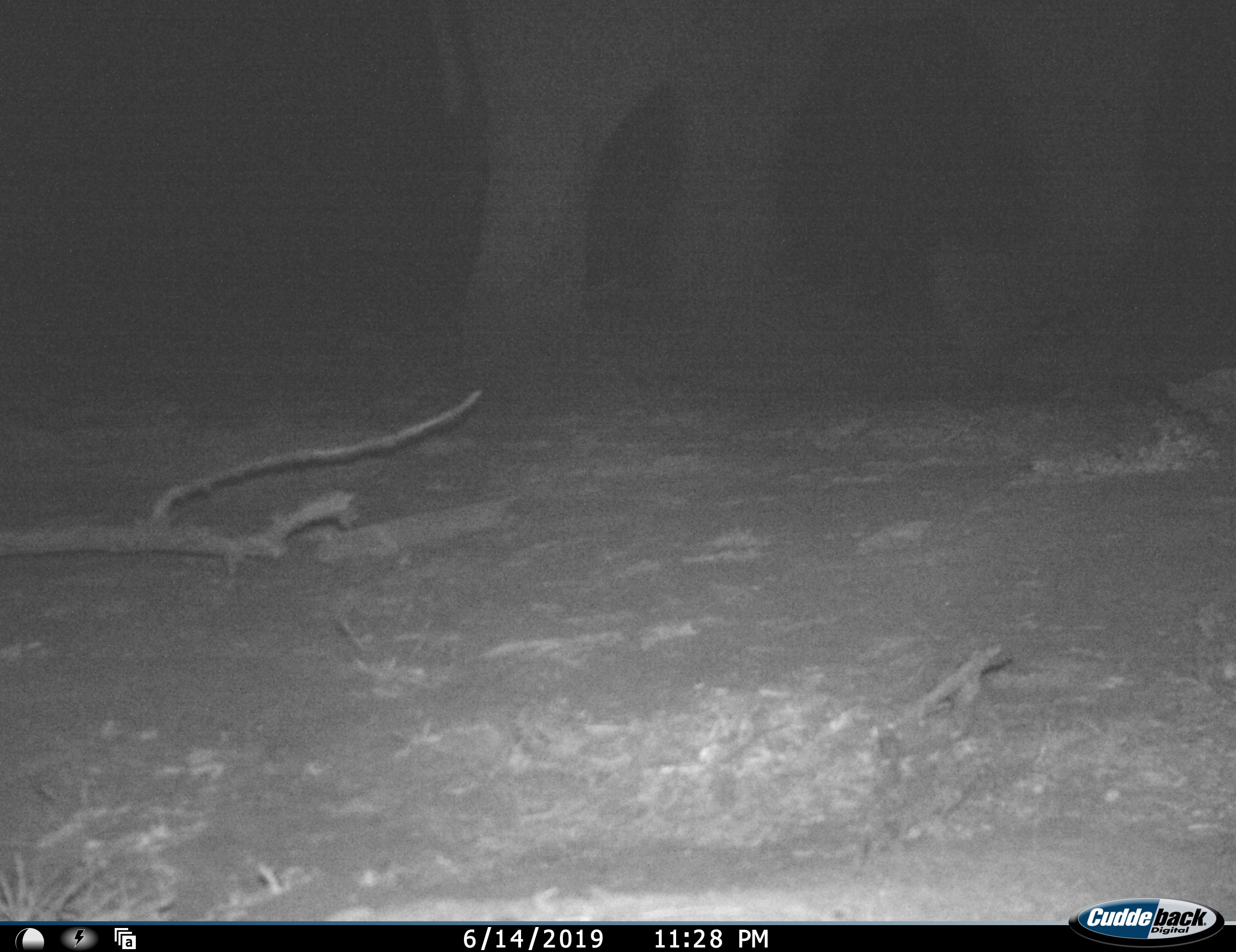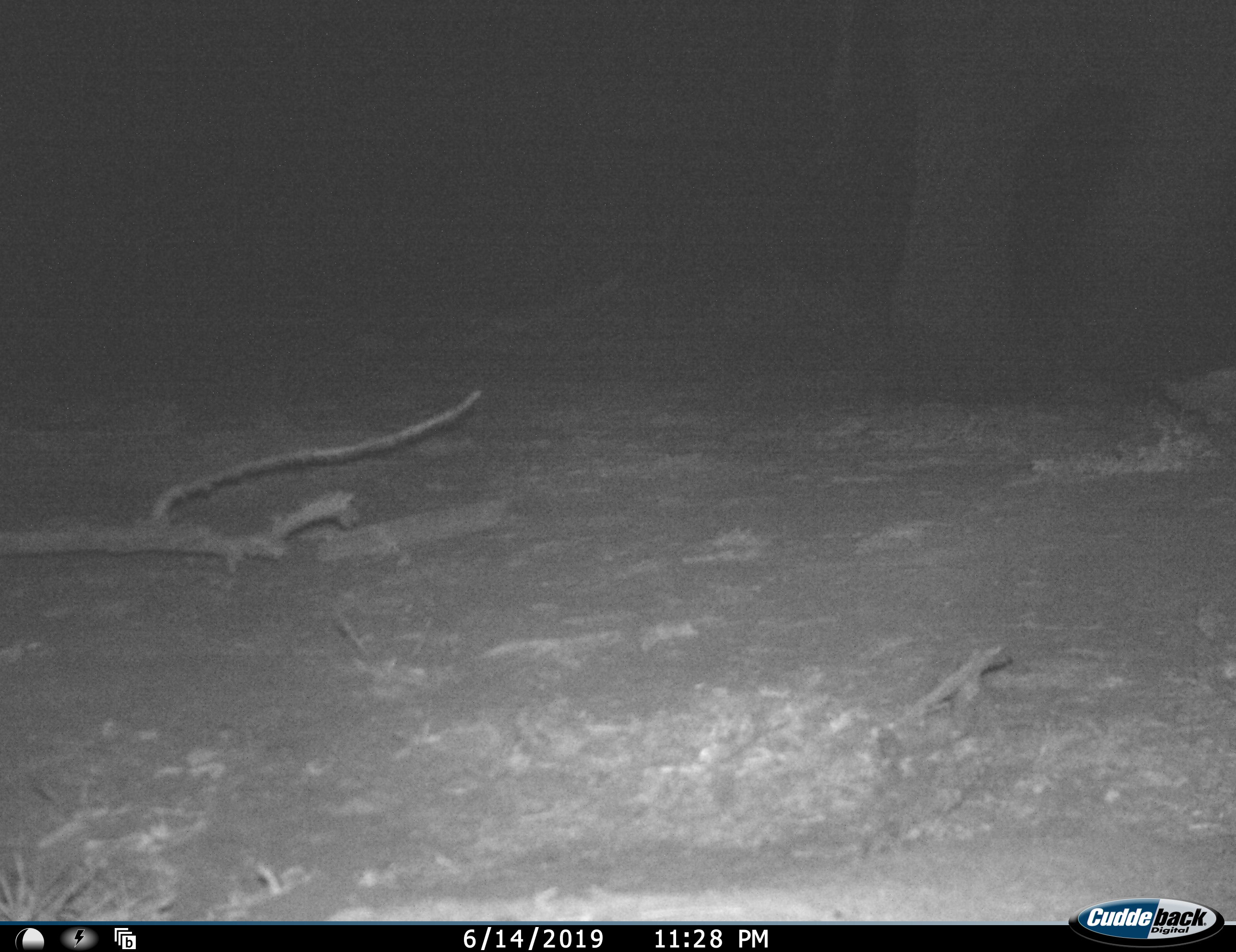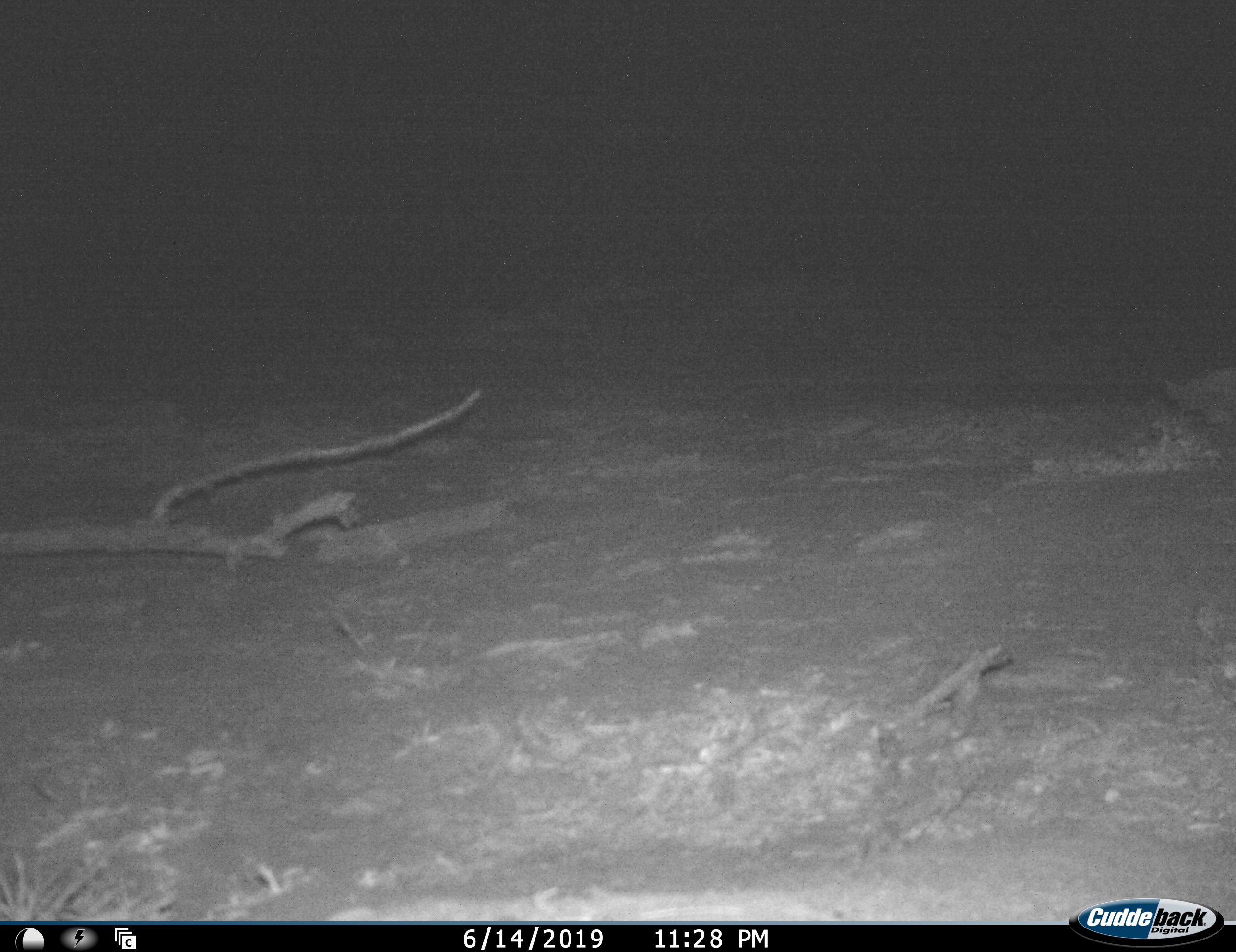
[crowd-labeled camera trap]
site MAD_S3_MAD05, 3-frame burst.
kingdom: Animalia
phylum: Chordata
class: Mammalia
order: Proboscidea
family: Elephantidae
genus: Loxodonta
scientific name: Loxodonta africana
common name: african bush elephant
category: elephant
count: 1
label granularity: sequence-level